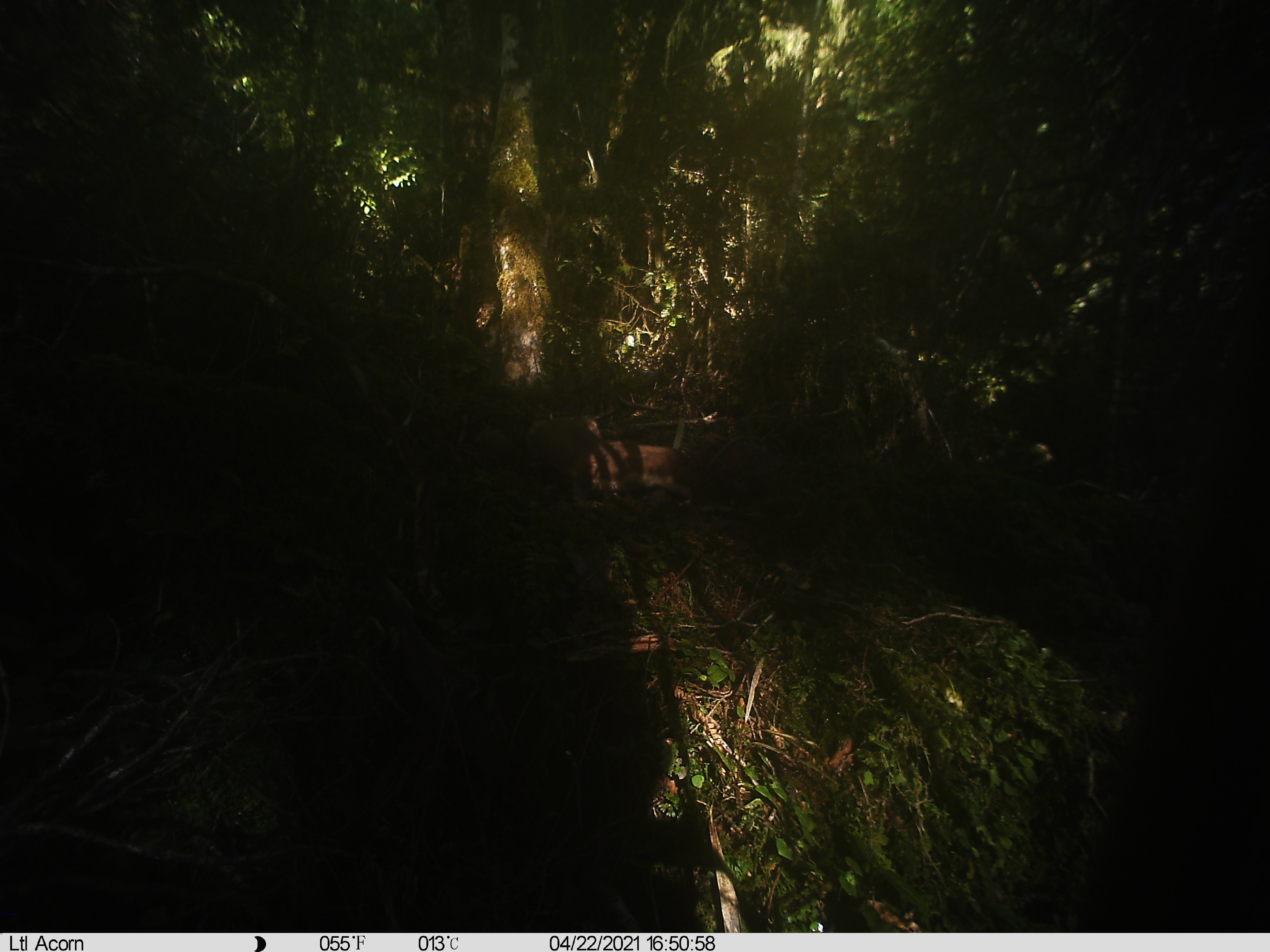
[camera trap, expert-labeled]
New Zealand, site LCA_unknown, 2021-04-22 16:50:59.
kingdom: Animalia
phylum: Chordata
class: Mammalia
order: Carnivora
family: Mustelidae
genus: Mustela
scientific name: Mustela erminea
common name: stoat